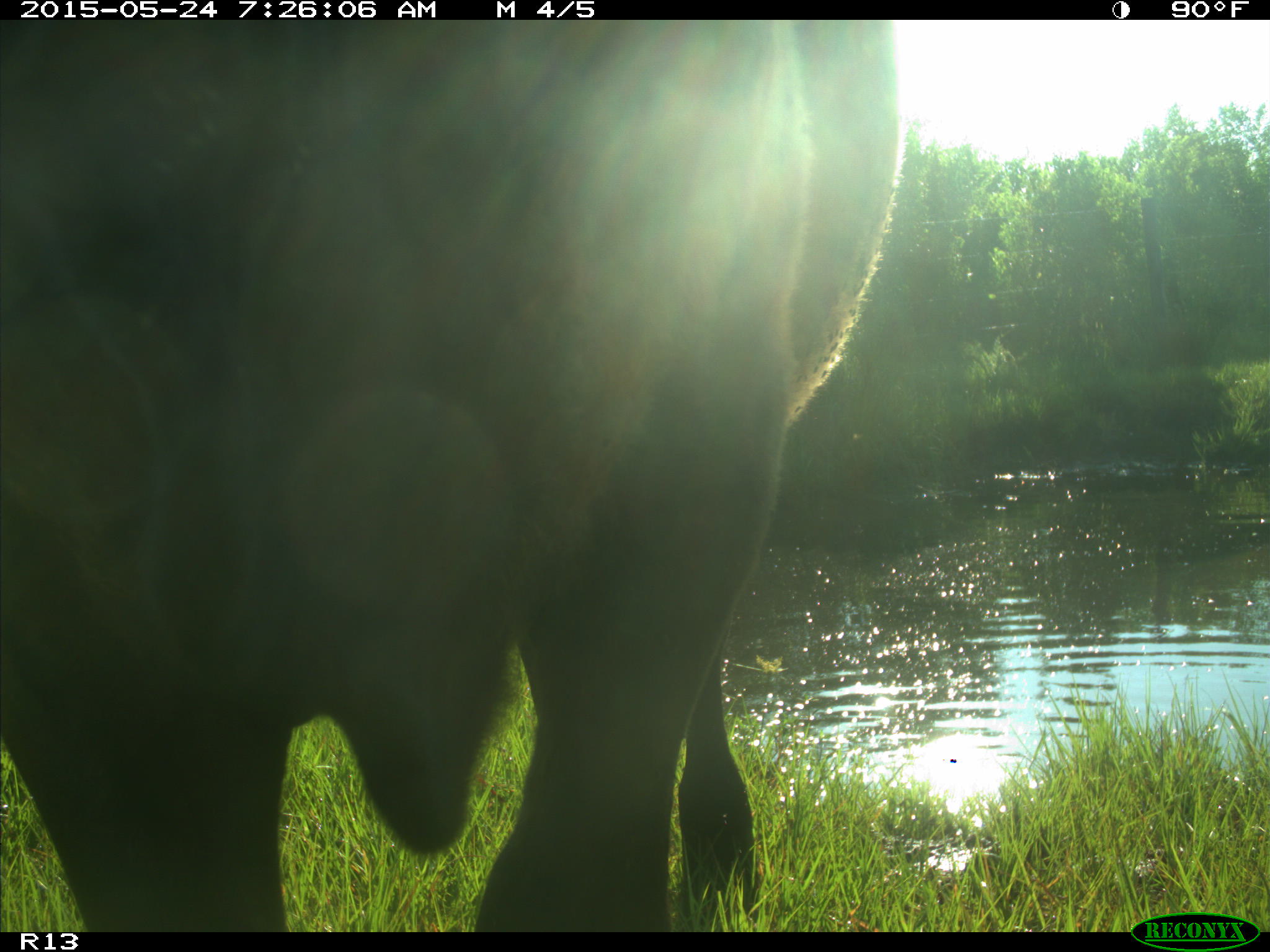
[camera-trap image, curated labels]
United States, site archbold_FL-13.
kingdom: Animalia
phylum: Chordata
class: Mammalia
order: Artiodactyla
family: Bovidae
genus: Bos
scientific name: Bos taurus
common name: domestic cow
Bos taurus (domestic cow).